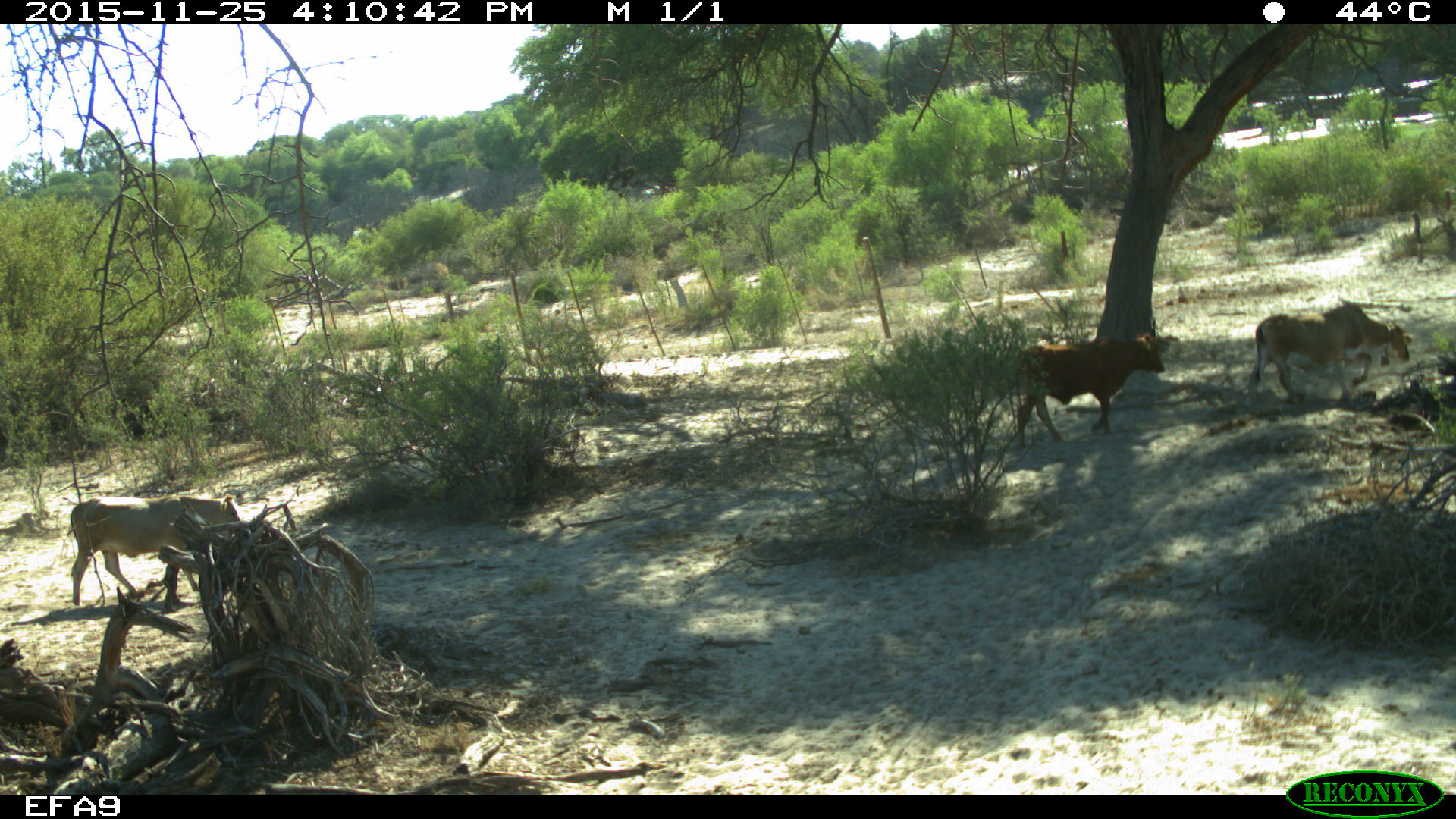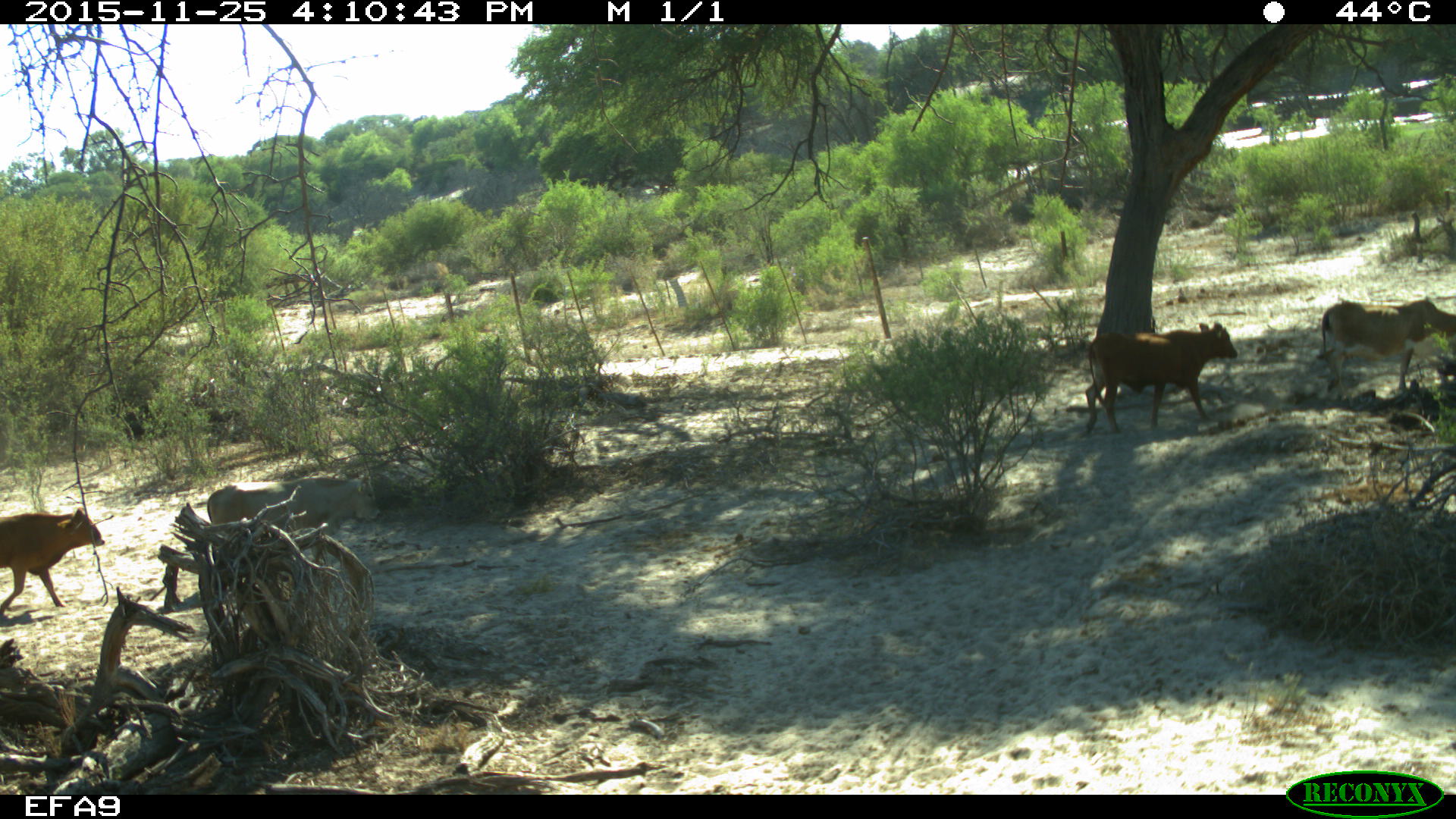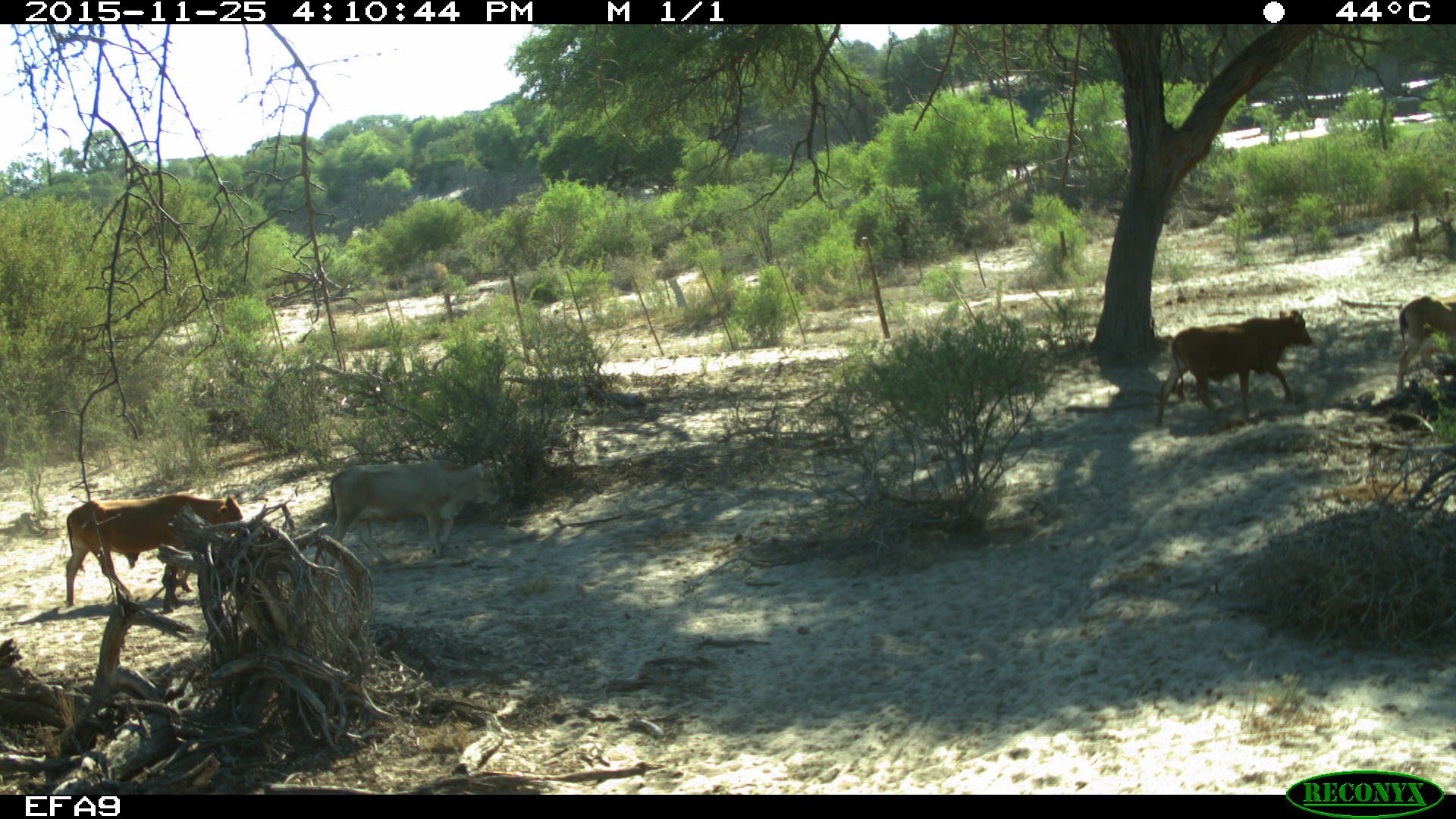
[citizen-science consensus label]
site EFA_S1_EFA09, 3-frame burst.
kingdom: Animalia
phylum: Chordata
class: Mammalia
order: Artiodactyla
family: Bovidae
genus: Bos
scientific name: Bos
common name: cattle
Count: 3.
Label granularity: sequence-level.